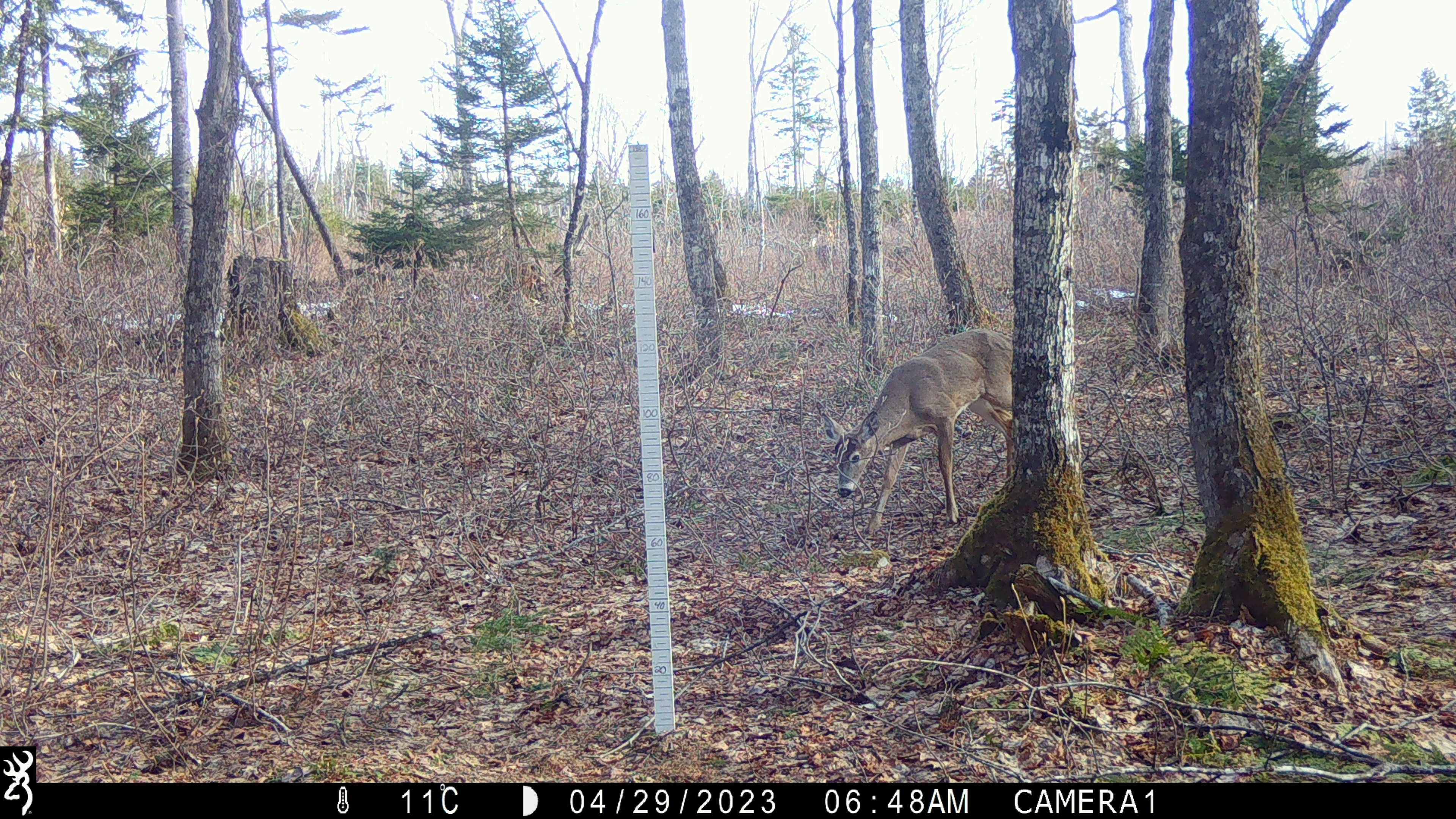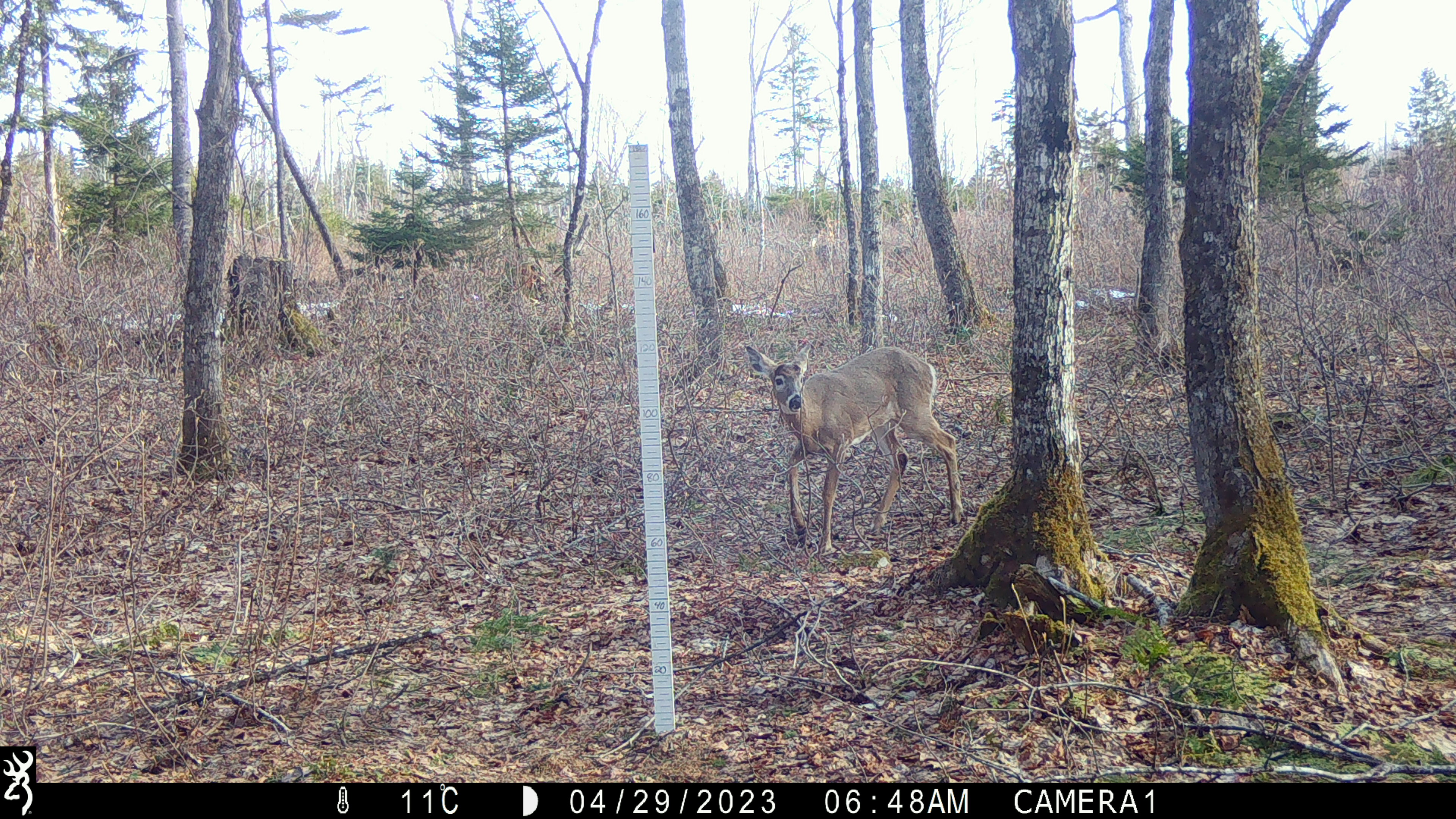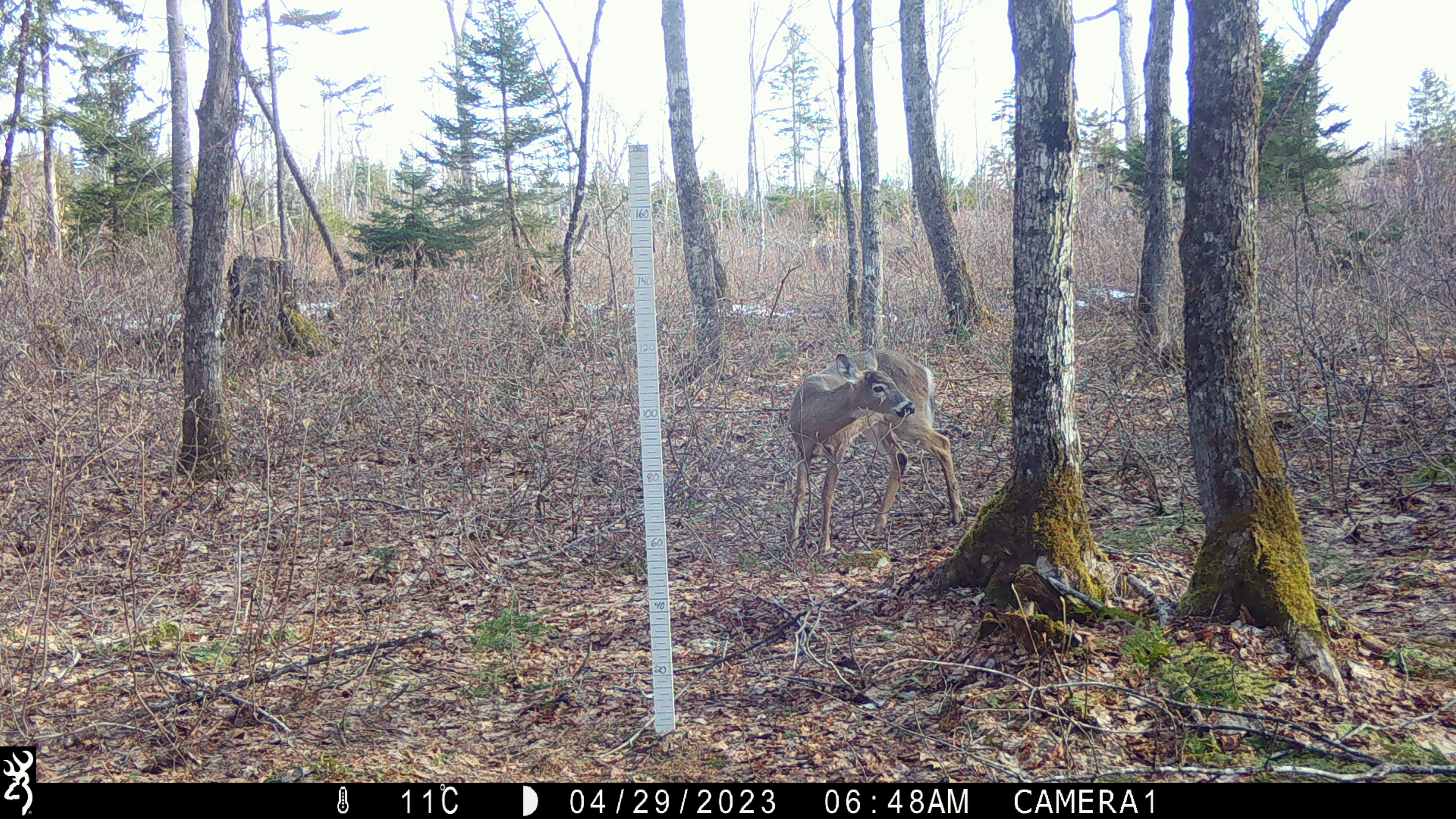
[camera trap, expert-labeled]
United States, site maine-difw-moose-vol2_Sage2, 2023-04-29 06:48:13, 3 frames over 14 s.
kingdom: Animalia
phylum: Chordata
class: Mammalia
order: Artiodactyla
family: Cervidae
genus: Odocoileus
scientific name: Odocoileus virginianus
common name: white-tailed deer